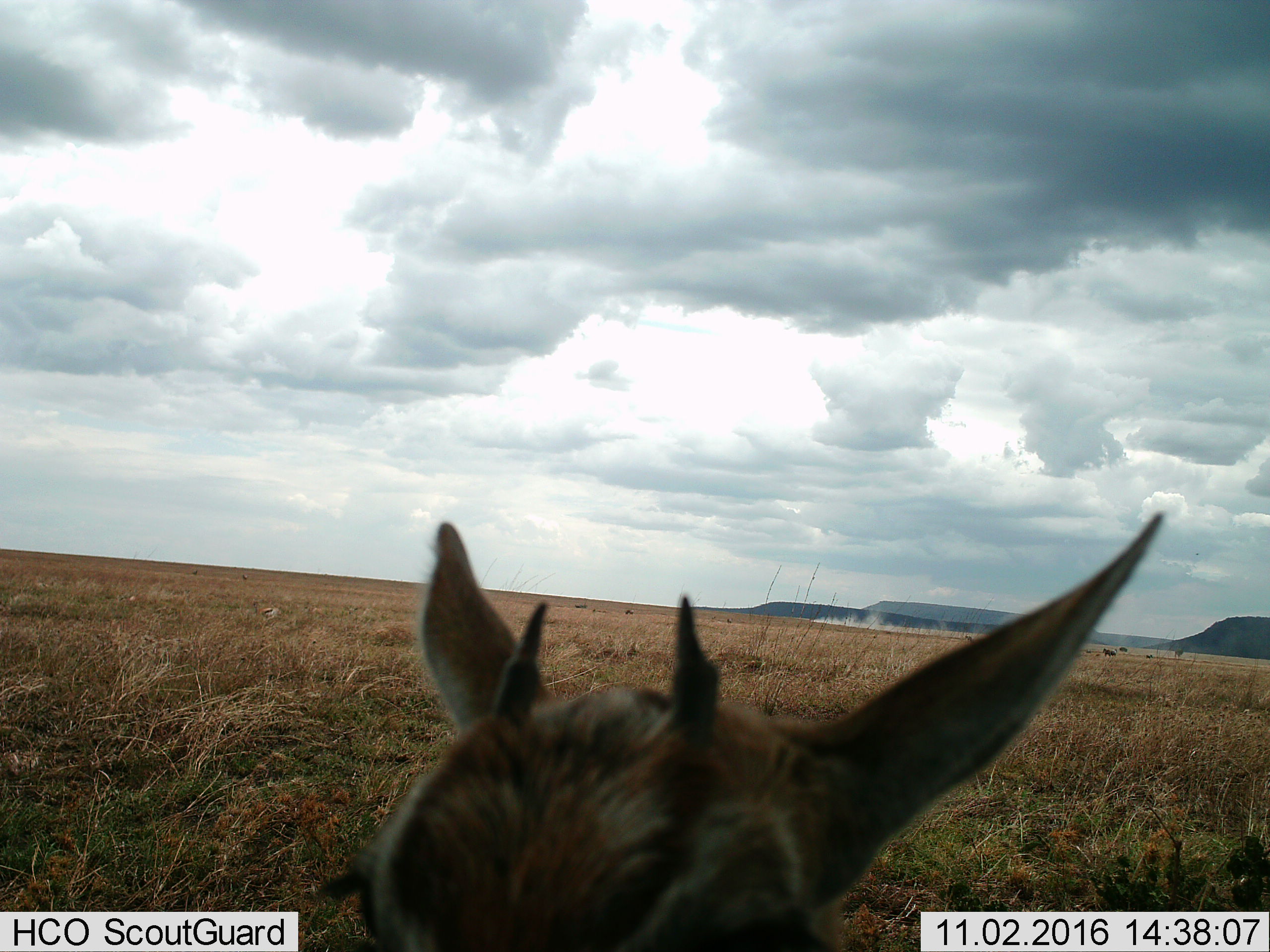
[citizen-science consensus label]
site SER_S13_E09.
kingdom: Animalia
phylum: Chordata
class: Mammalia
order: Artiodactyla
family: Bovidae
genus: Eudorcas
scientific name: Eudorcas thomsonii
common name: thomson's gazelle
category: gazellethomsons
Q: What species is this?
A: Gazellethomsons (thomson's gazelle) (Eudorcas thomsonii).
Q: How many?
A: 1.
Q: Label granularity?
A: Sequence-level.